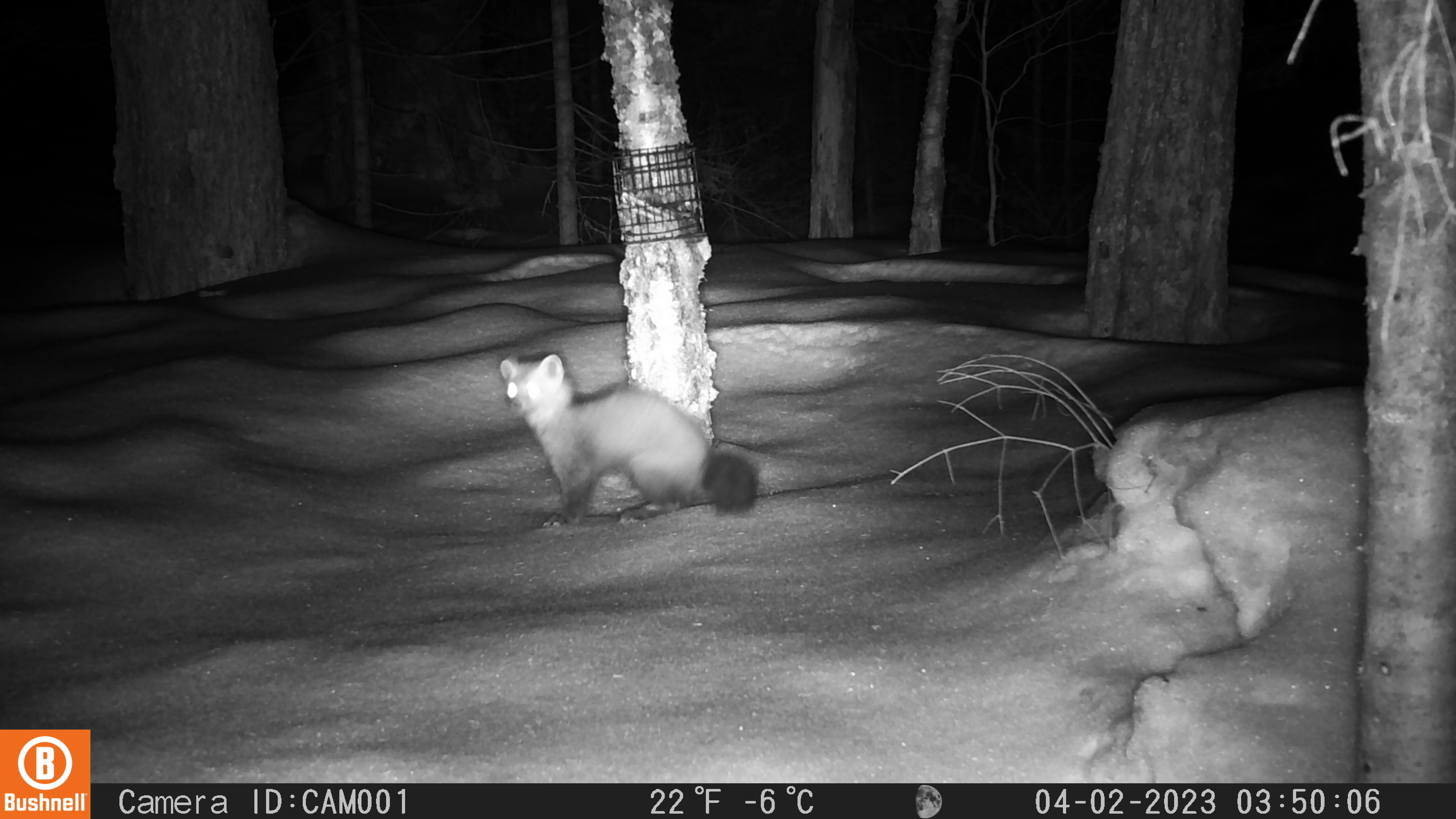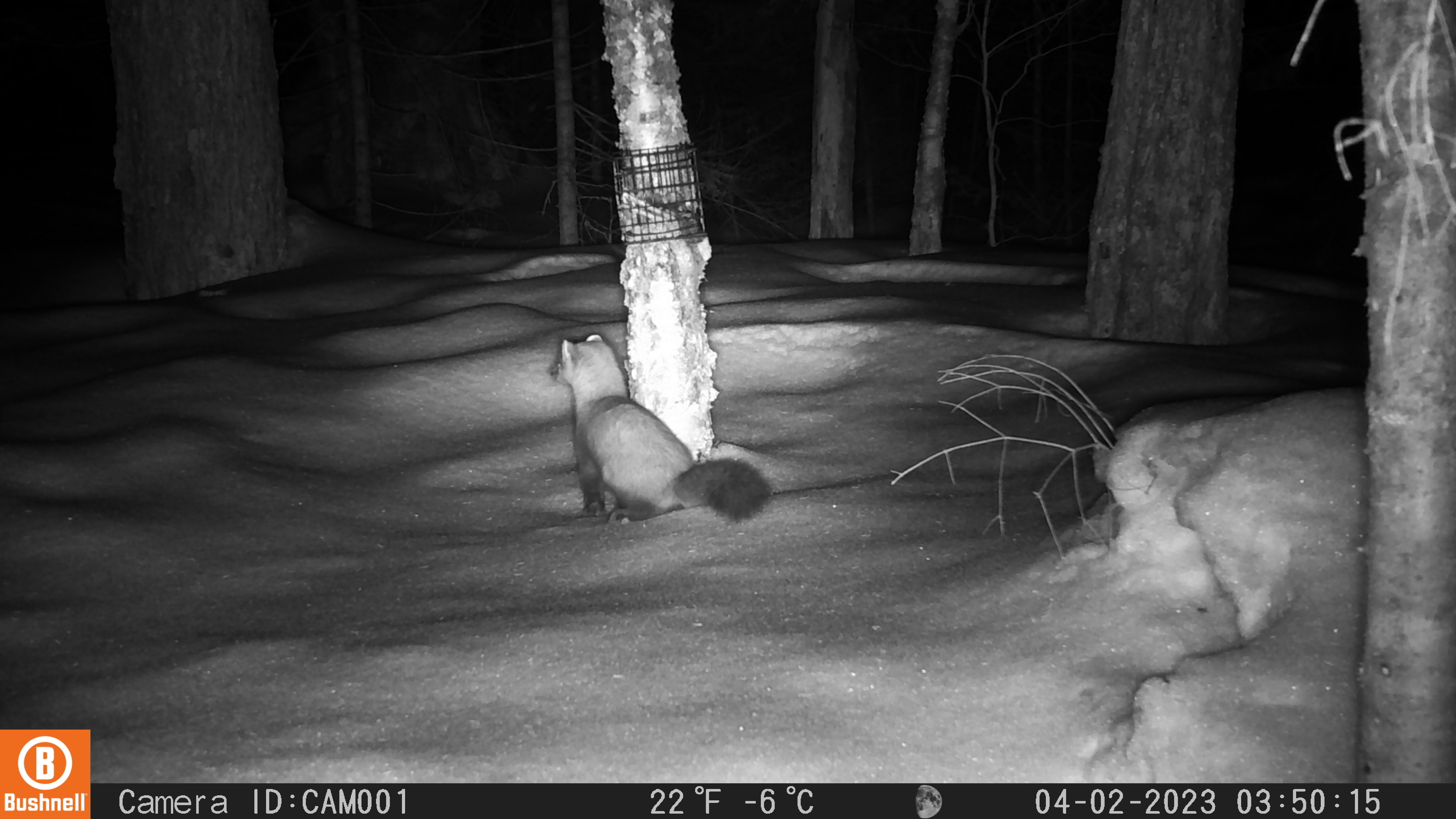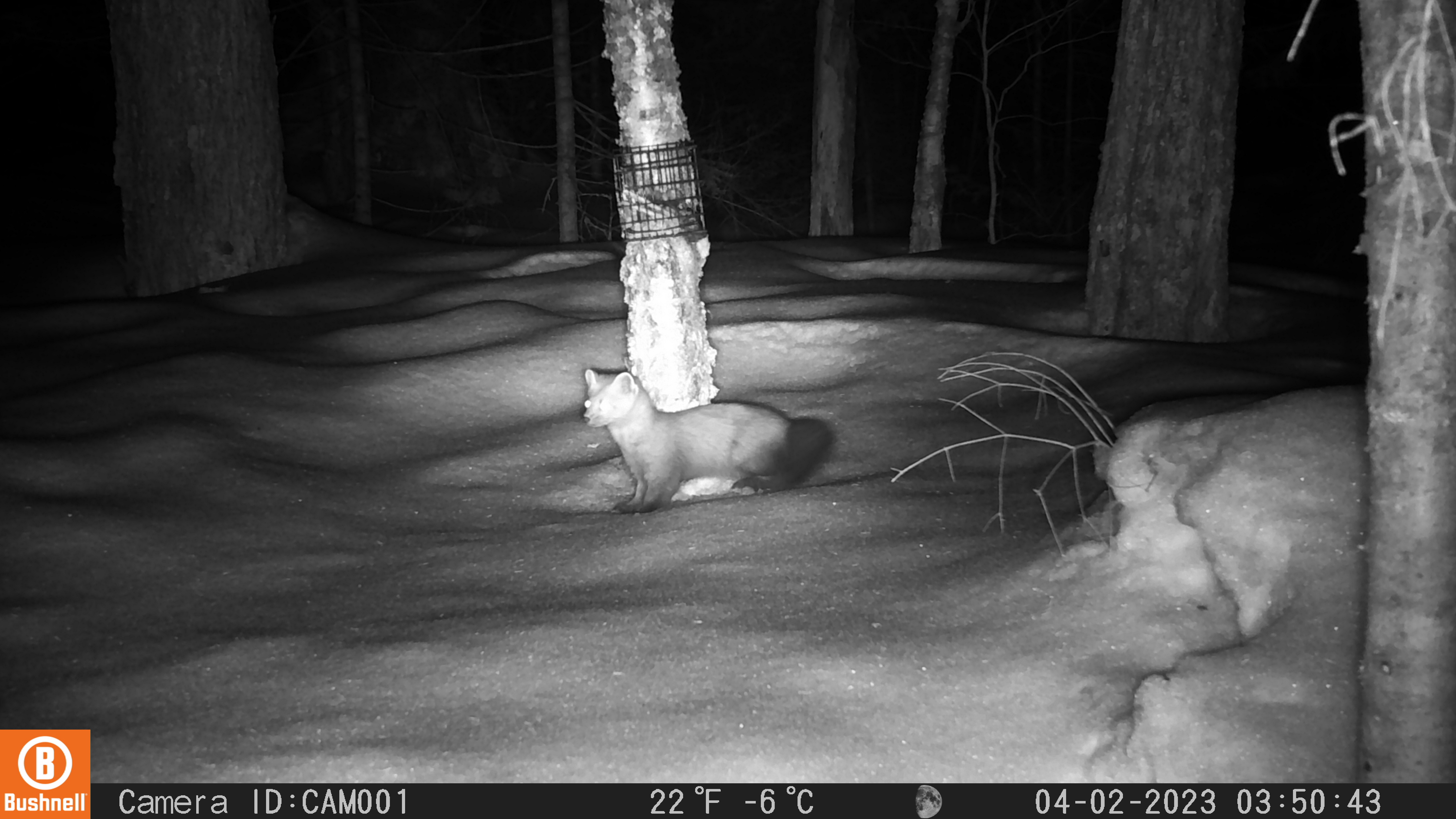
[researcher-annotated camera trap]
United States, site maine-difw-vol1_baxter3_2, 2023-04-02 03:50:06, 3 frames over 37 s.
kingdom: Animalia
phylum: Chordata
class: Mammalia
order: Carnivora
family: Mustelidae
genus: Martes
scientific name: Martes americana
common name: american marten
American marten (Martes americana).